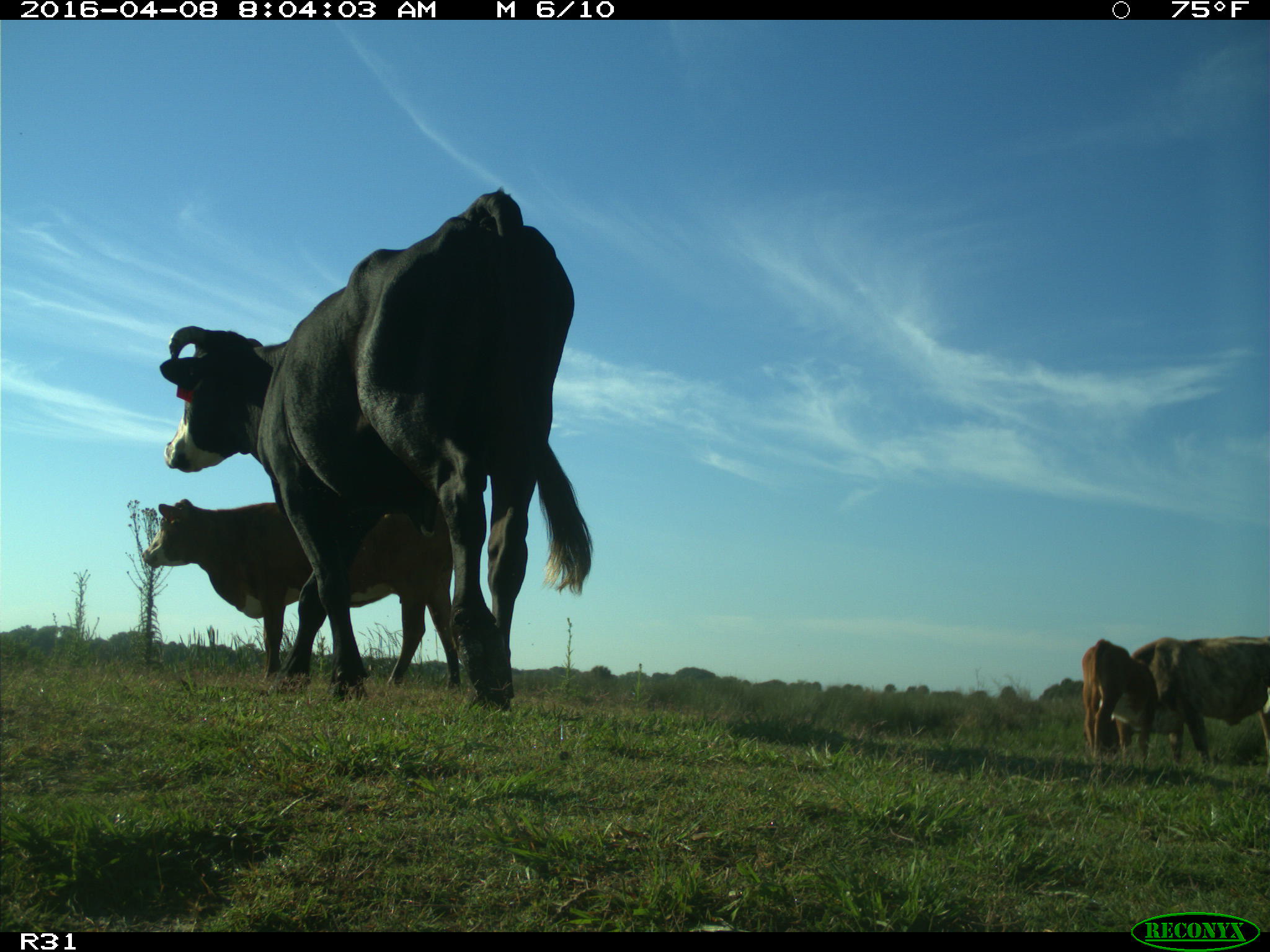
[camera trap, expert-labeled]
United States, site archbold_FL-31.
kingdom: Animalia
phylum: Chordata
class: Mammalia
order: Artiodactyla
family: Bovidae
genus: Bos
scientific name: Bos taurus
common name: domestic cow